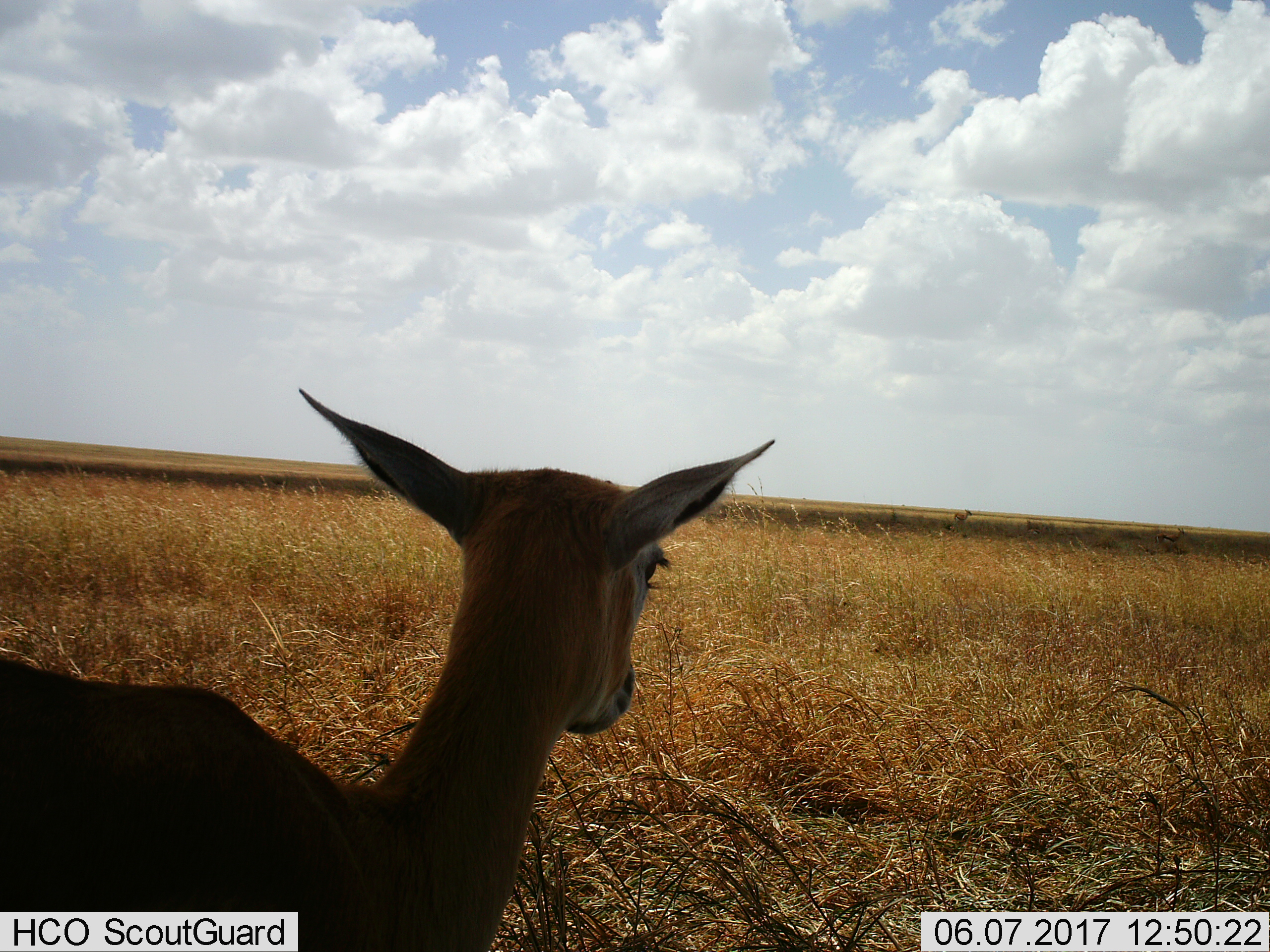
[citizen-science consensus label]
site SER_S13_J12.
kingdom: Animalia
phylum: Chordata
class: Mammalia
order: Artiodactyla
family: Bovidae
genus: Eudorcas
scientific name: Eudorcas thomsonii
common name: thomson's gazelle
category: gazellethomsons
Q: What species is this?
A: Gazellethomsons (thomson's gazelle) (Eudorcas thomsonii).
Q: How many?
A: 3.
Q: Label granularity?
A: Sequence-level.